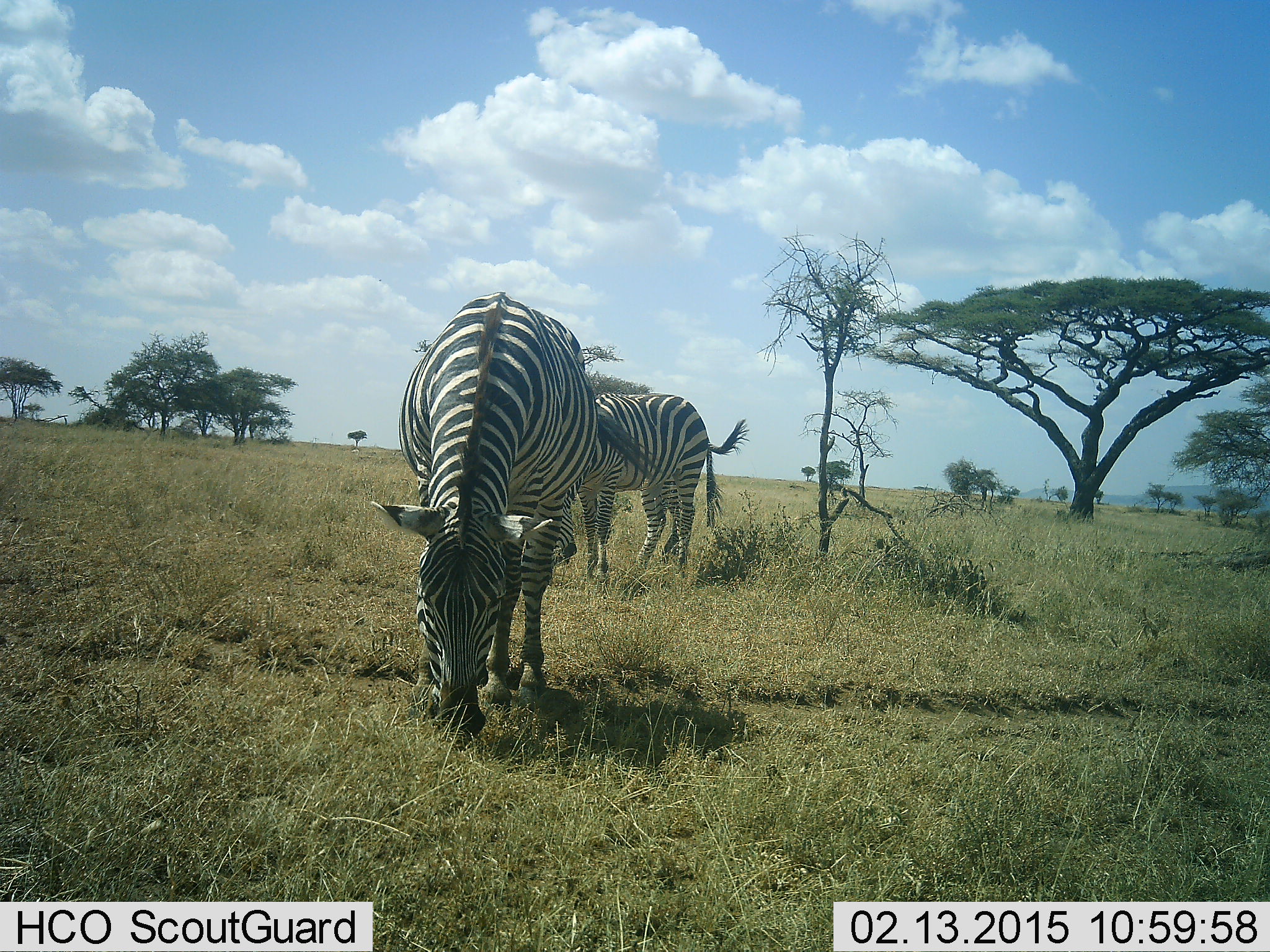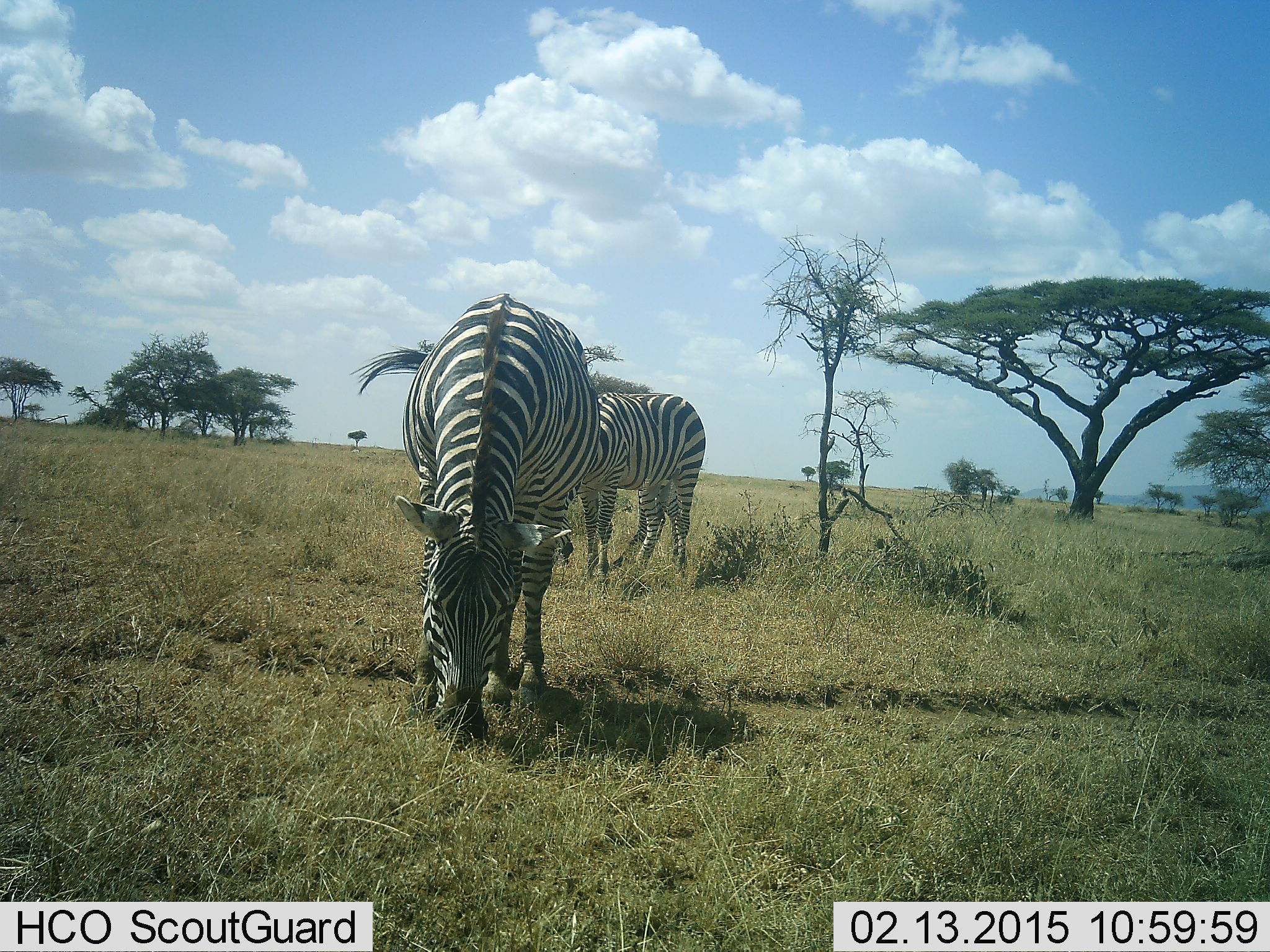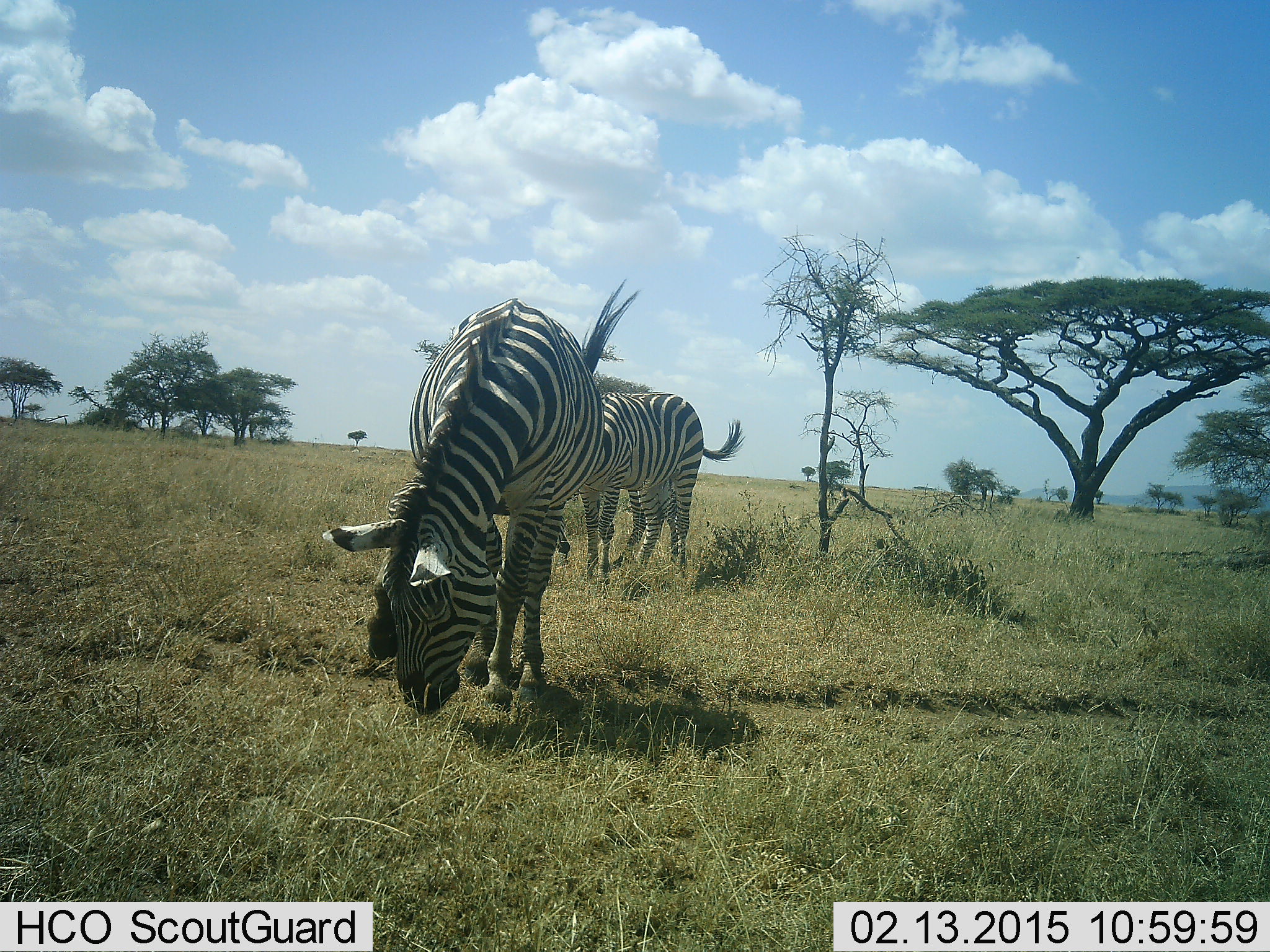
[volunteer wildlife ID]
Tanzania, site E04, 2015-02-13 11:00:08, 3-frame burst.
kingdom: Animalia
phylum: Chordata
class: Mammalia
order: Perissodactyla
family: Equidae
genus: Equus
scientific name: Equus quagga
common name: plains zebra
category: zebra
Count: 2.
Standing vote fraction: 10%.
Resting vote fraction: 0%.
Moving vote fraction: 0%.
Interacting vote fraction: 0%.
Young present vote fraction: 0%.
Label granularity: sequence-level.